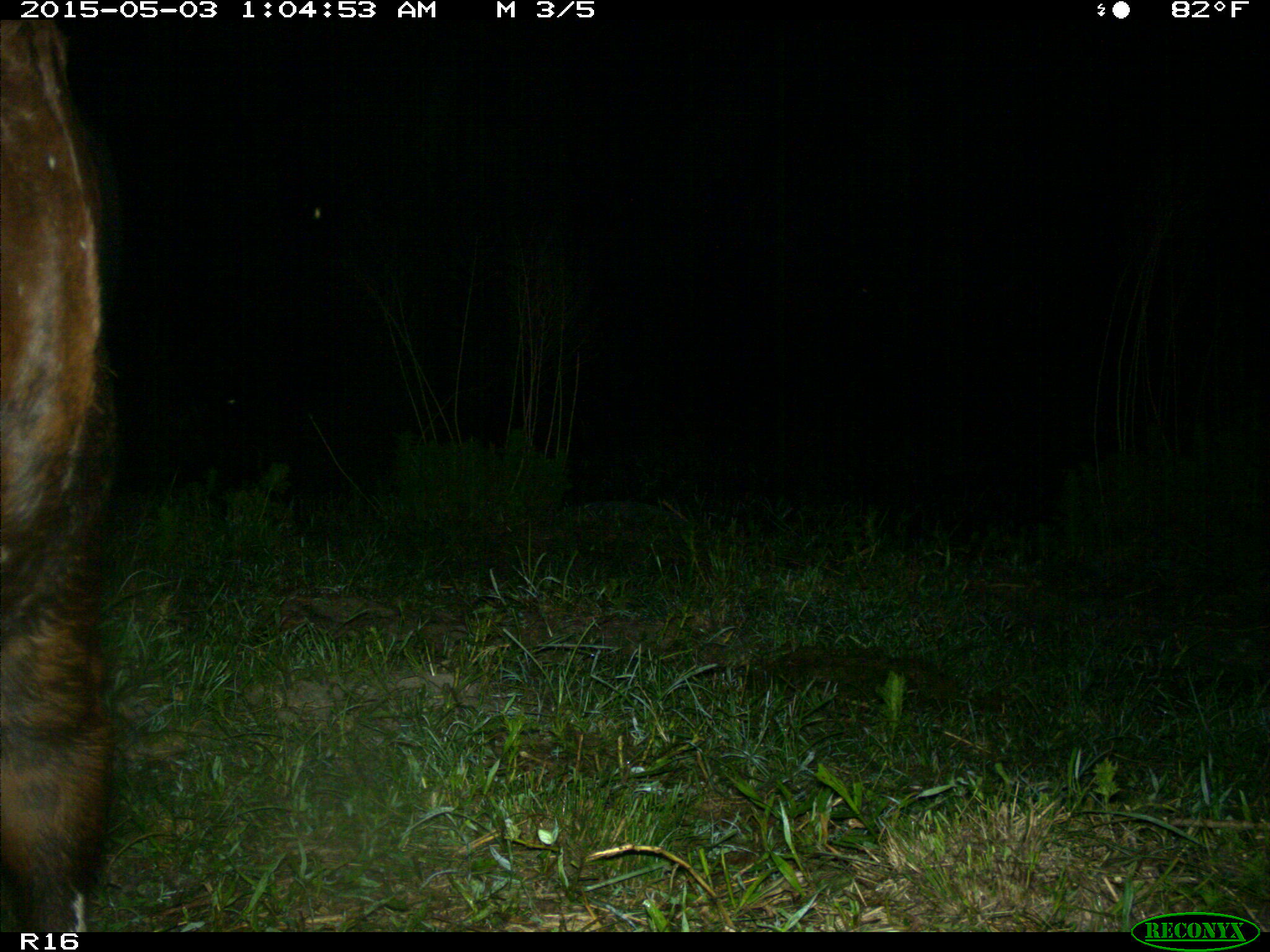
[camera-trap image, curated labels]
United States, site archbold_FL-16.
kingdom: Animalia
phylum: Chordata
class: Mammalia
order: Artiodactyla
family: Bovidae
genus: Bos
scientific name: Bos taurus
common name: domestic cow